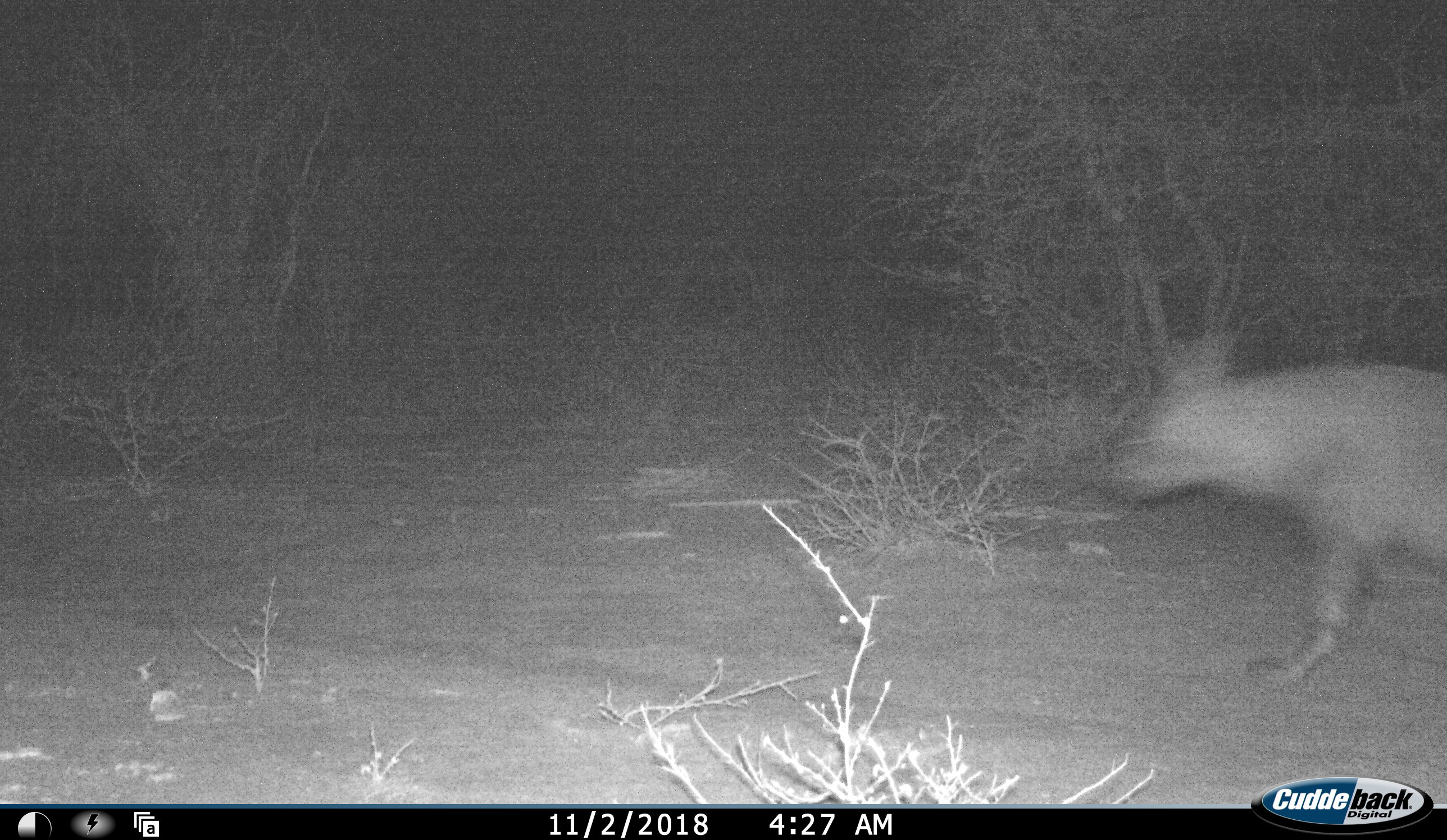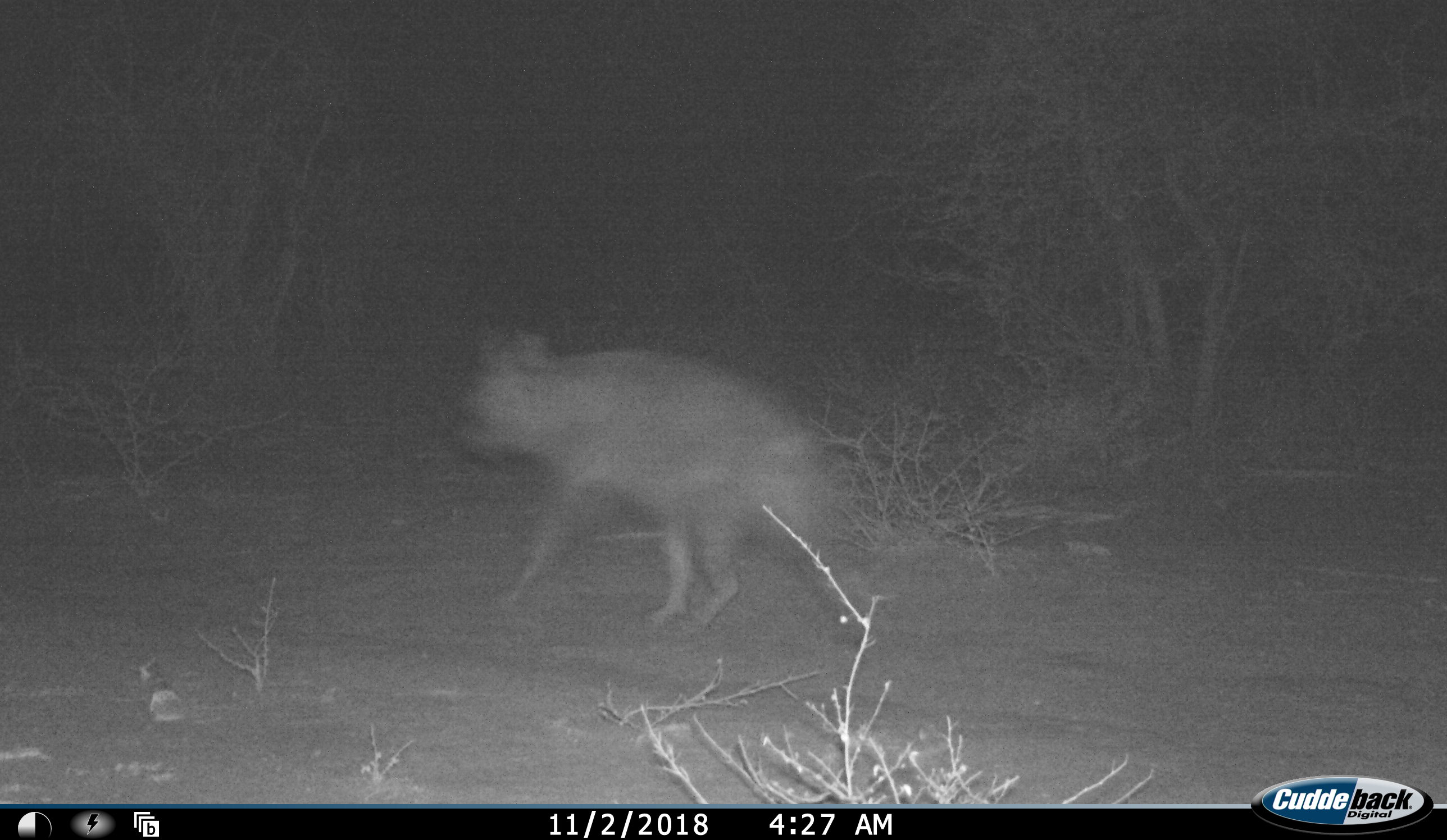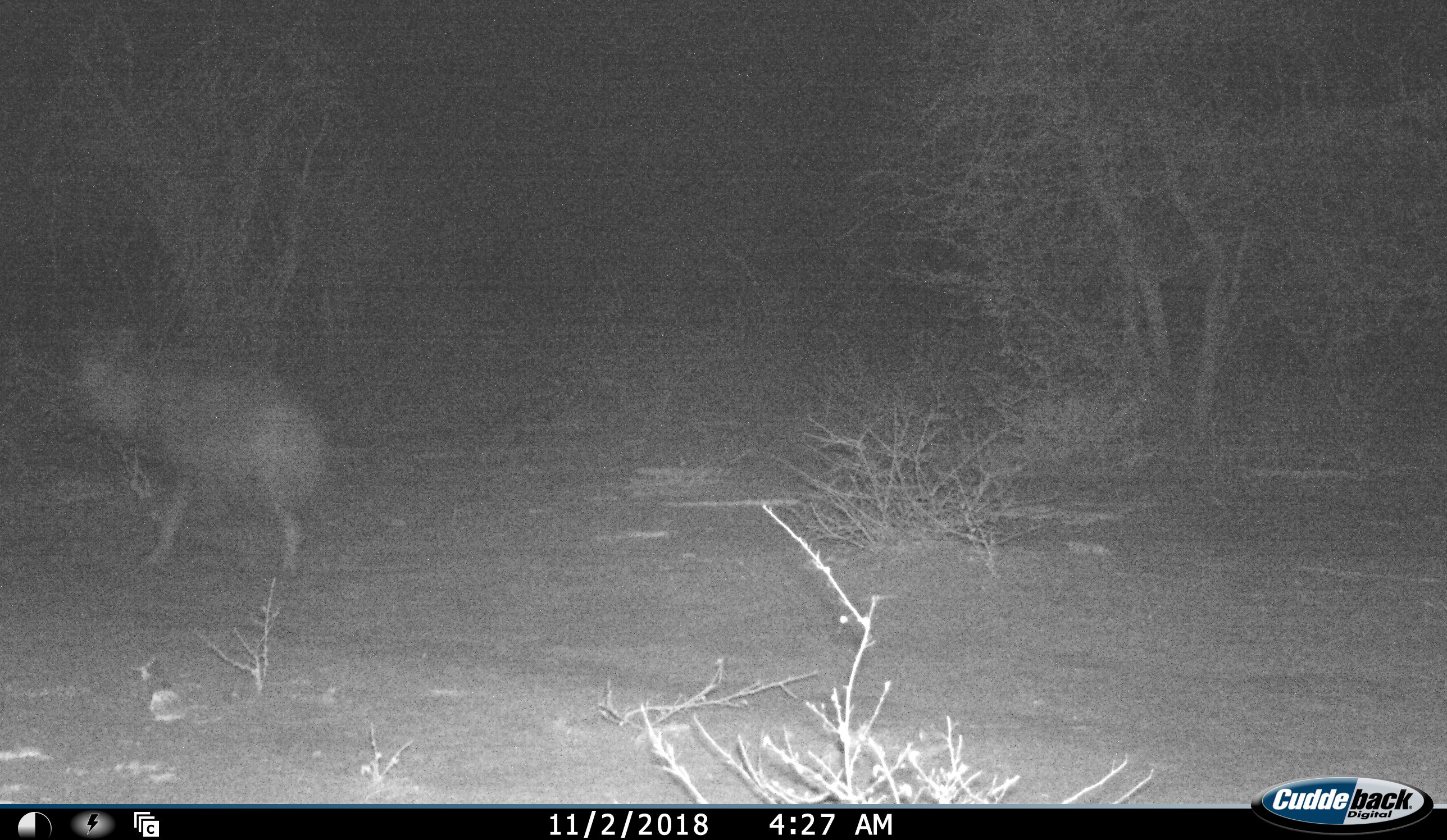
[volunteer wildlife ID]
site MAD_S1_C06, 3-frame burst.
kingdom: Animalia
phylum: Chordata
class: Mammalia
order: Carnivora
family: Hyaenidae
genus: Parahyaena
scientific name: Parahyaena brunnea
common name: brown hyena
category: hyenabrown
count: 1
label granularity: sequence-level